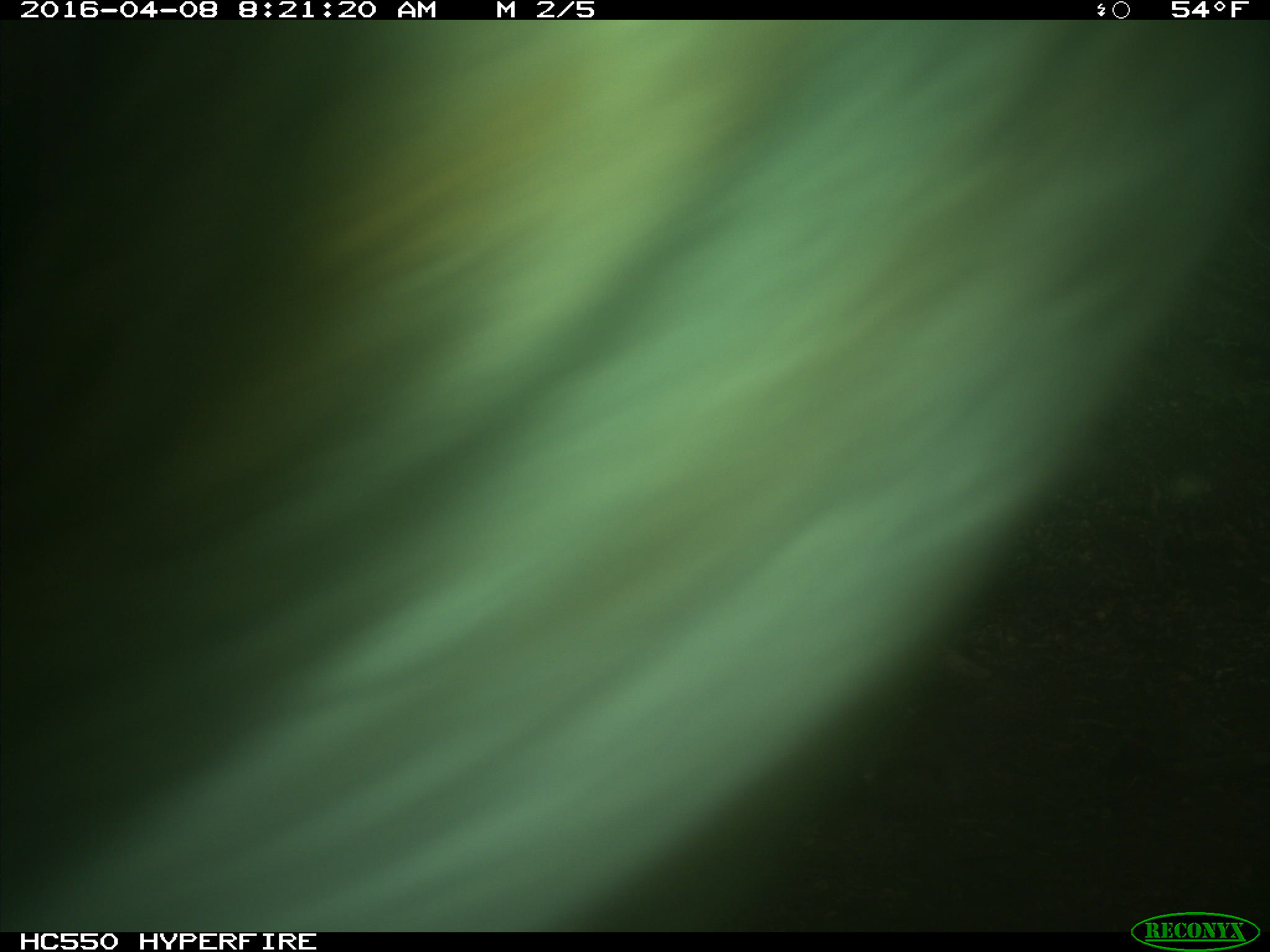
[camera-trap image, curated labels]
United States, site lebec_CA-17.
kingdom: Animalia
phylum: Chordata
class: Mammalia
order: Artiodactyla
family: Bovidae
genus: Bos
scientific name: Bos taurus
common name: domestic cow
Bos taurus (domestic cow).